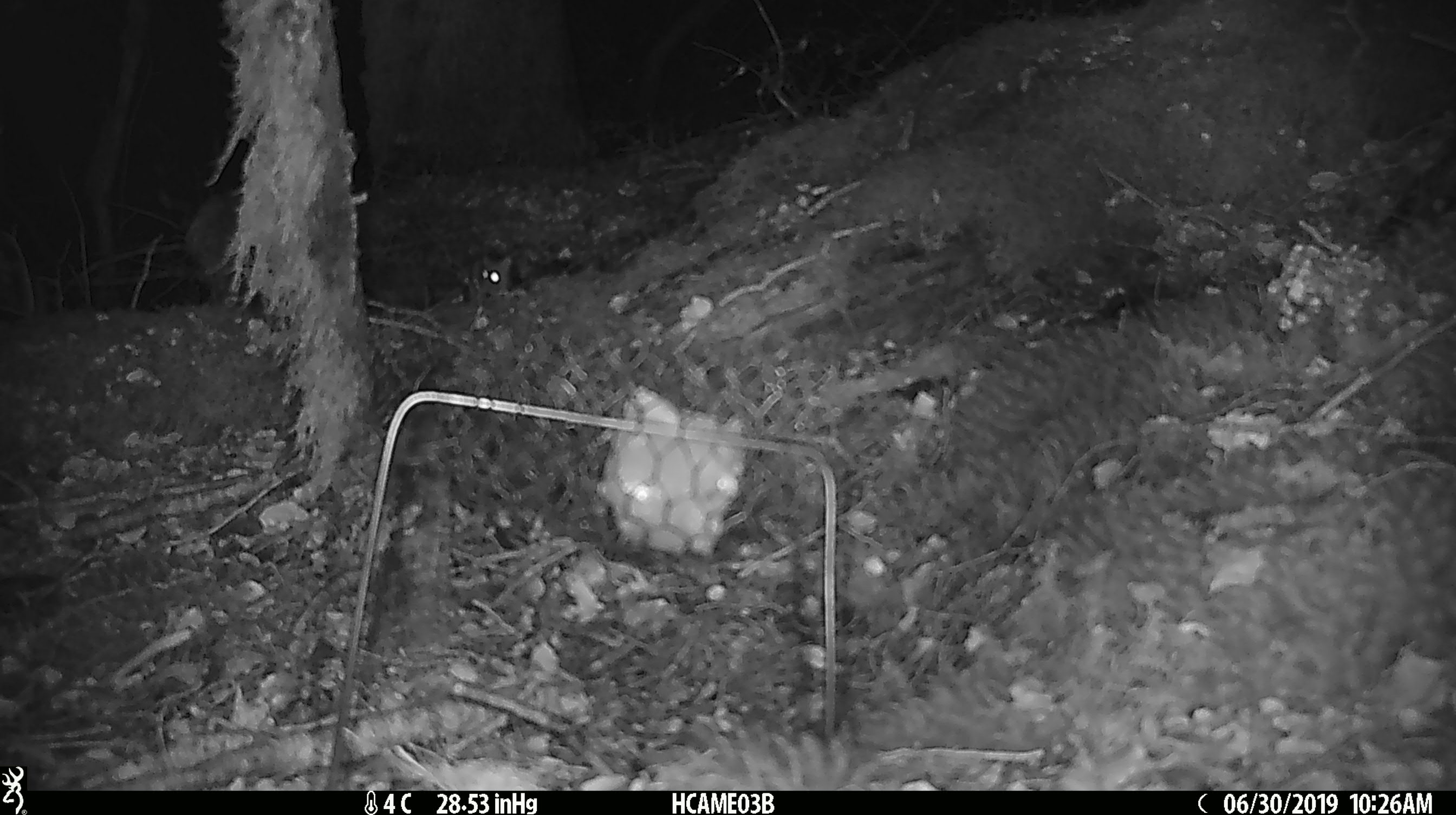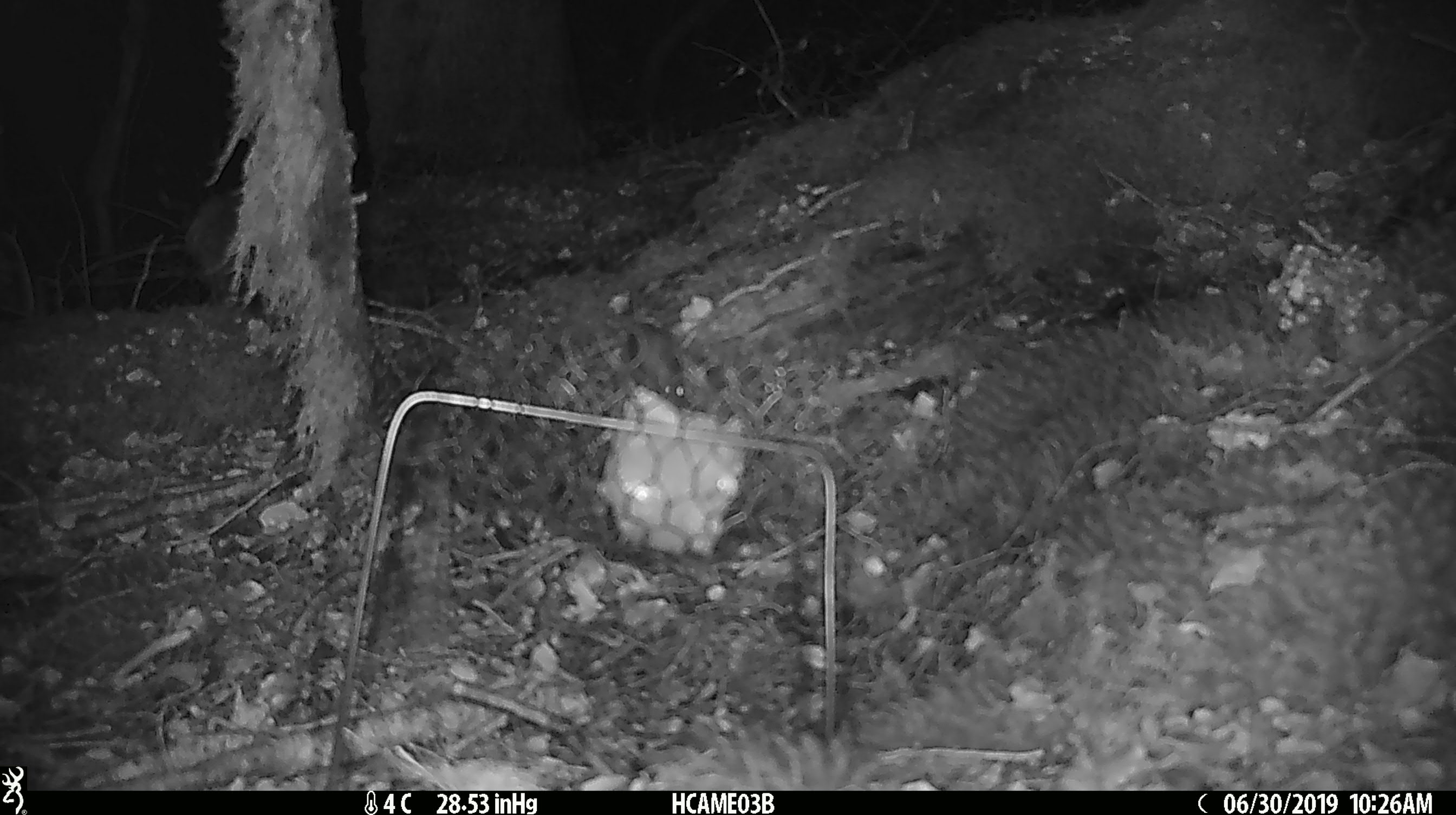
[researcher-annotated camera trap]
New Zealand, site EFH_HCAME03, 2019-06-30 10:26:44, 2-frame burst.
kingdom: Animalia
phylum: Chordata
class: Mammalia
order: Rodentia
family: Muridae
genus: Mus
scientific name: Mus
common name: mouse